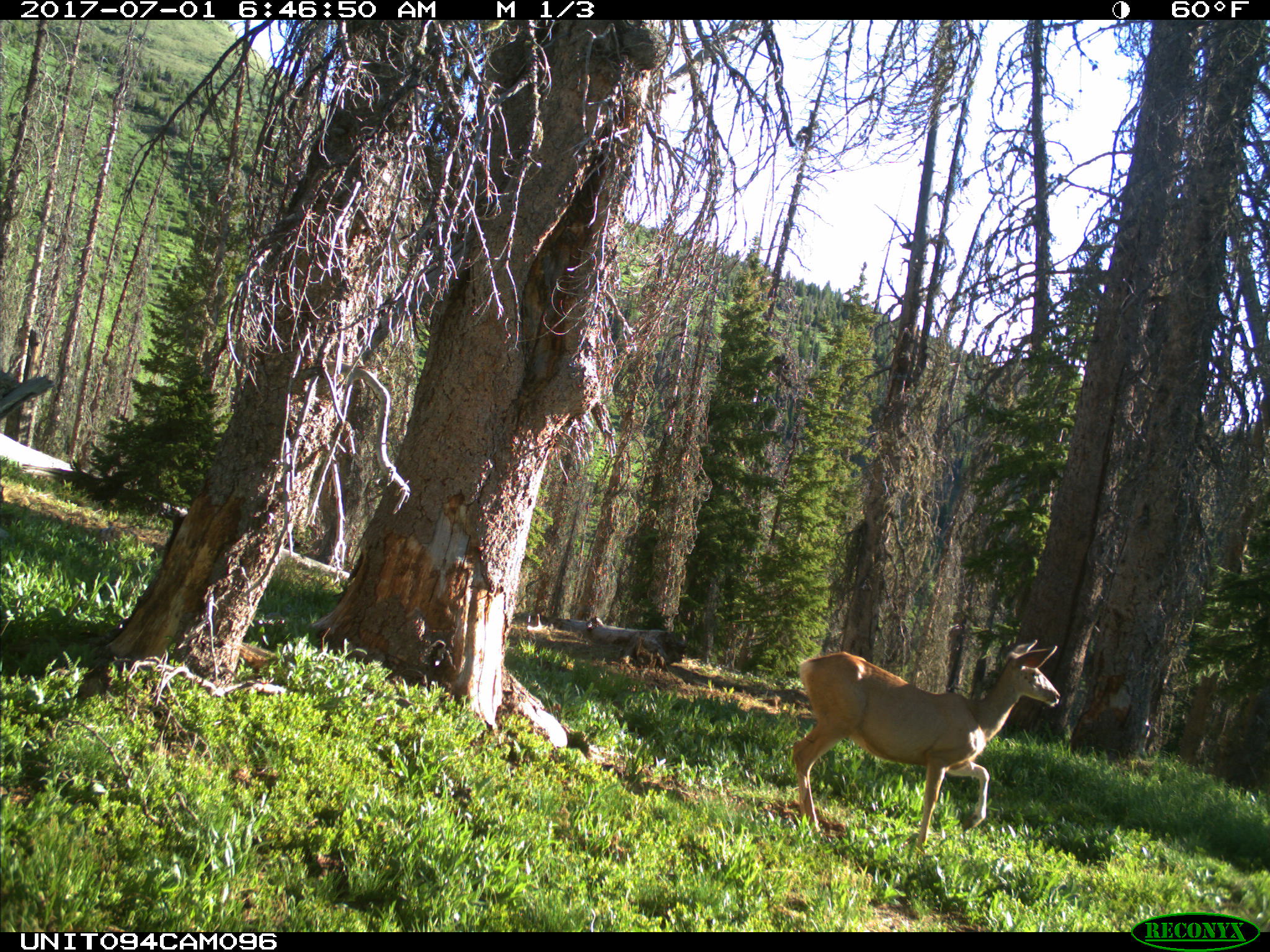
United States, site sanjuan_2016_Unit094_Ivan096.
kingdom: Animalia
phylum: Chordata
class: Mammalia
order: Artiodactyla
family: Cervidae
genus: Odocoileus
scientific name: Odocoileus hemionus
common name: mule deer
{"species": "Odocoileus hemionus (mule deer)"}